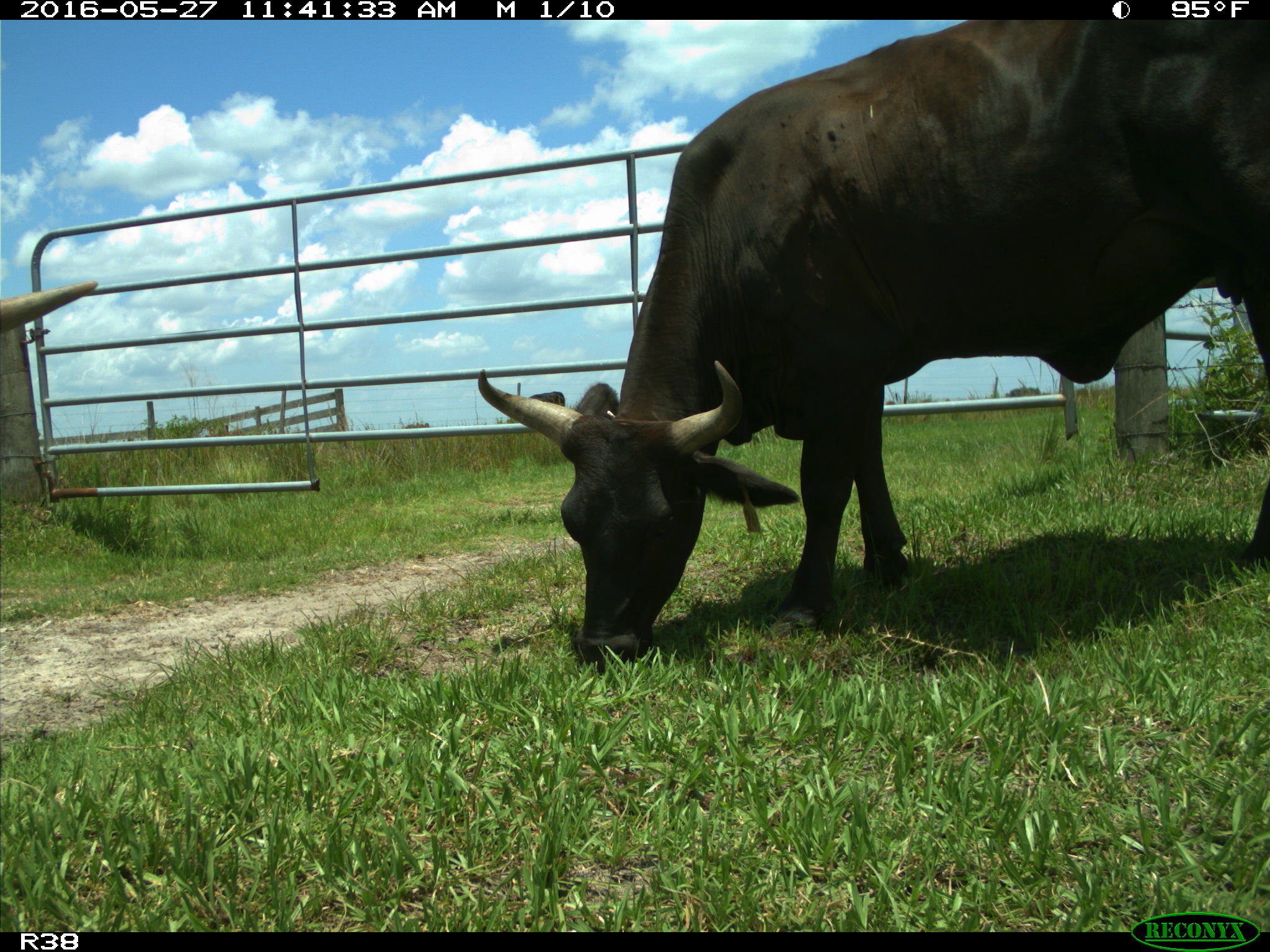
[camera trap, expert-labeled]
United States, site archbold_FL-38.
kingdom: Animalia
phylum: Chordata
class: Mammalia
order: Artiodactyla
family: Bovidae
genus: Bos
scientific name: Bos taurus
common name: domestic cow